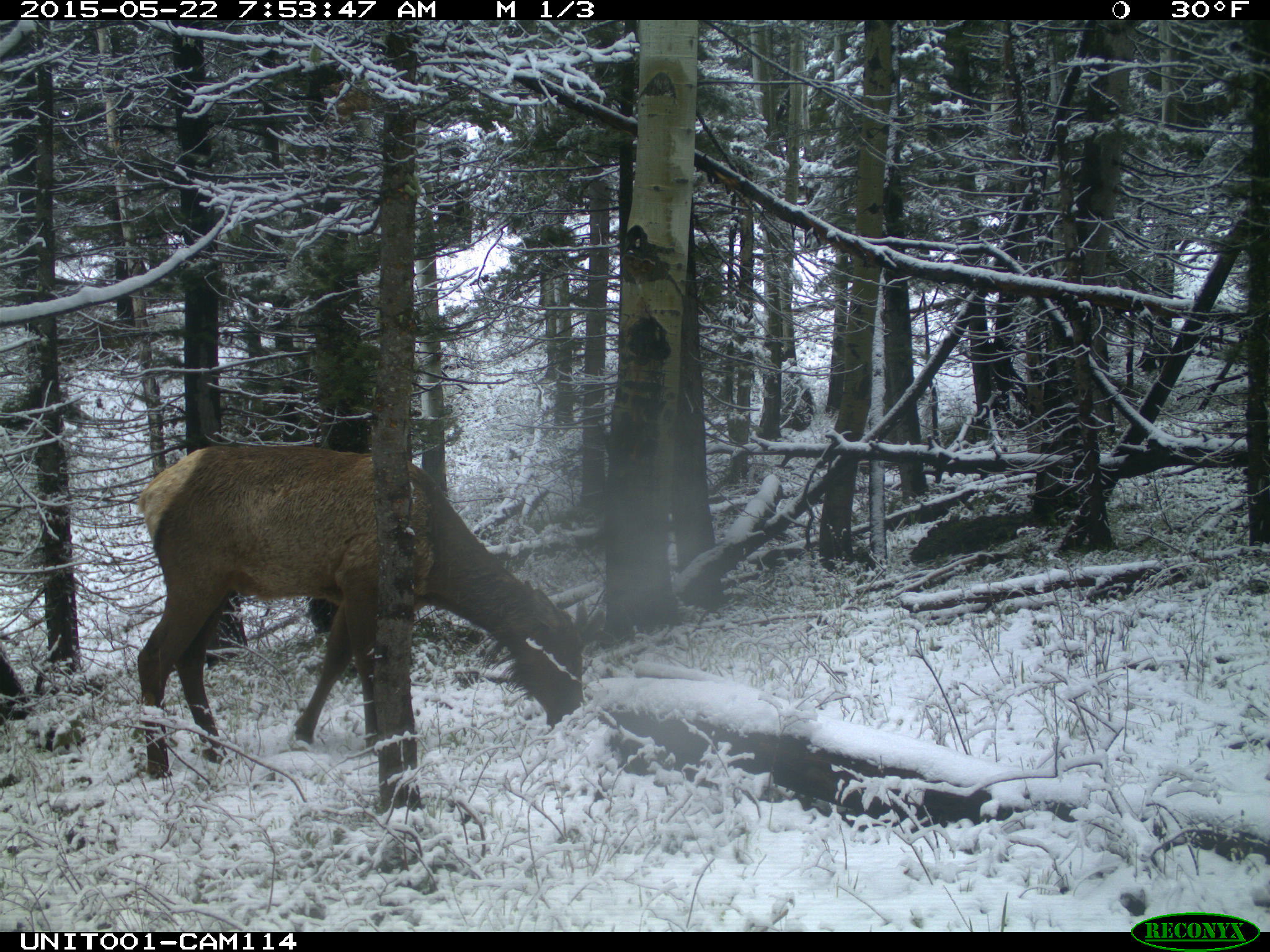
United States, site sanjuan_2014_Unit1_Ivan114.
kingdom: Animalia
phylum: Chordata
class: Mammalia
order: Artiodactyla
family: Cervidae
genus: Cervus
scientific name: Cervus elaphus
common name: red deer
Cervus elaphus (red deer).